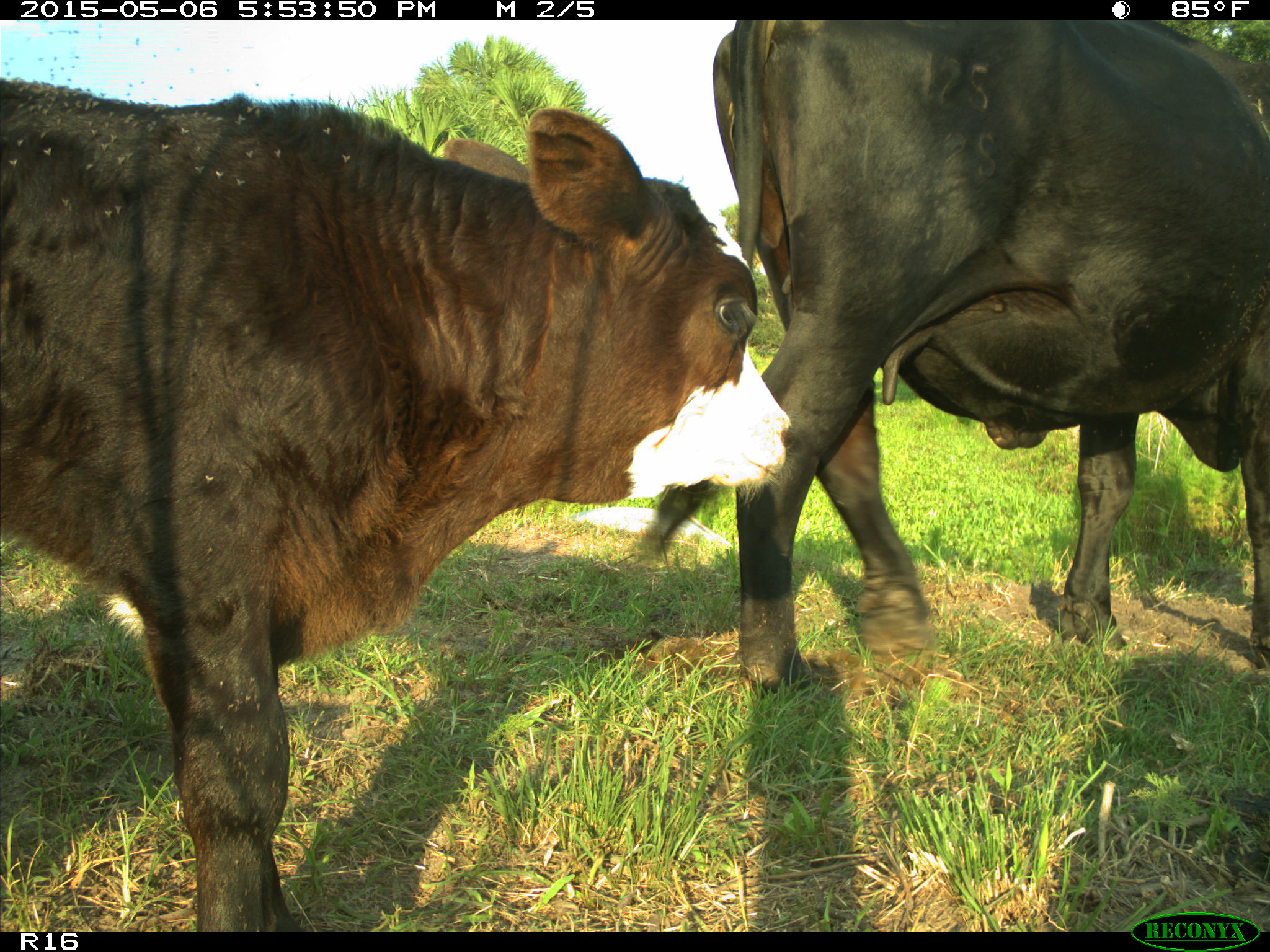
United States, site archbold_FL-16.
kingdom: Animalia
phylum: Chordata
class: Mammalia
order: Artiodactyla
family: Bovidae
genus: Bos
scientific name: Bos taurus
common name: domestic cow